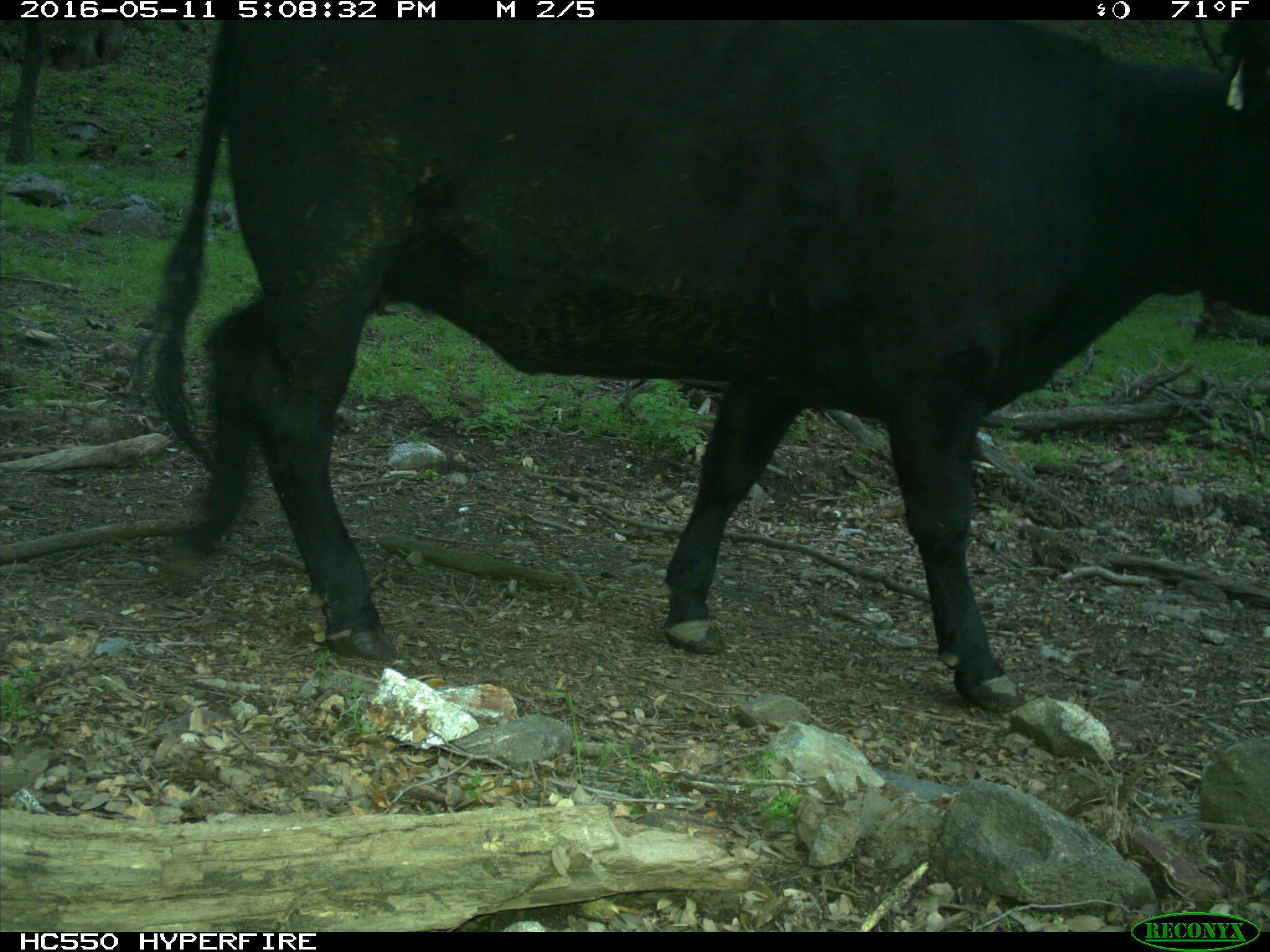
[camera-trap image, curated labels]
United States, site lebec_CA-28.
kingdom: Animalia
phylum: Chordata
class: Mammalia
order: Artiodactyla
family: Bovidae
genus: Bos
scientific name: Bos taurus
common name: domestic cow